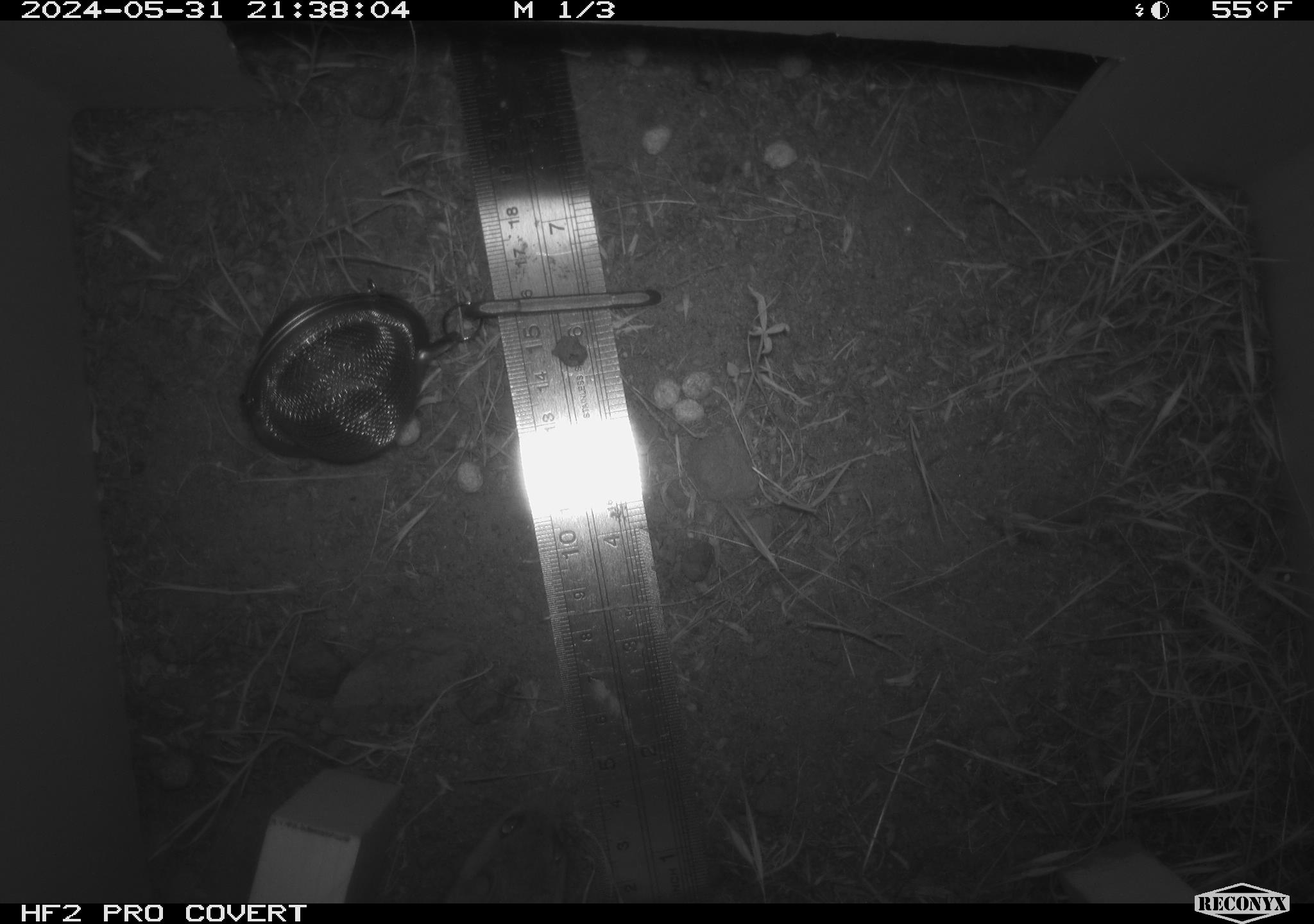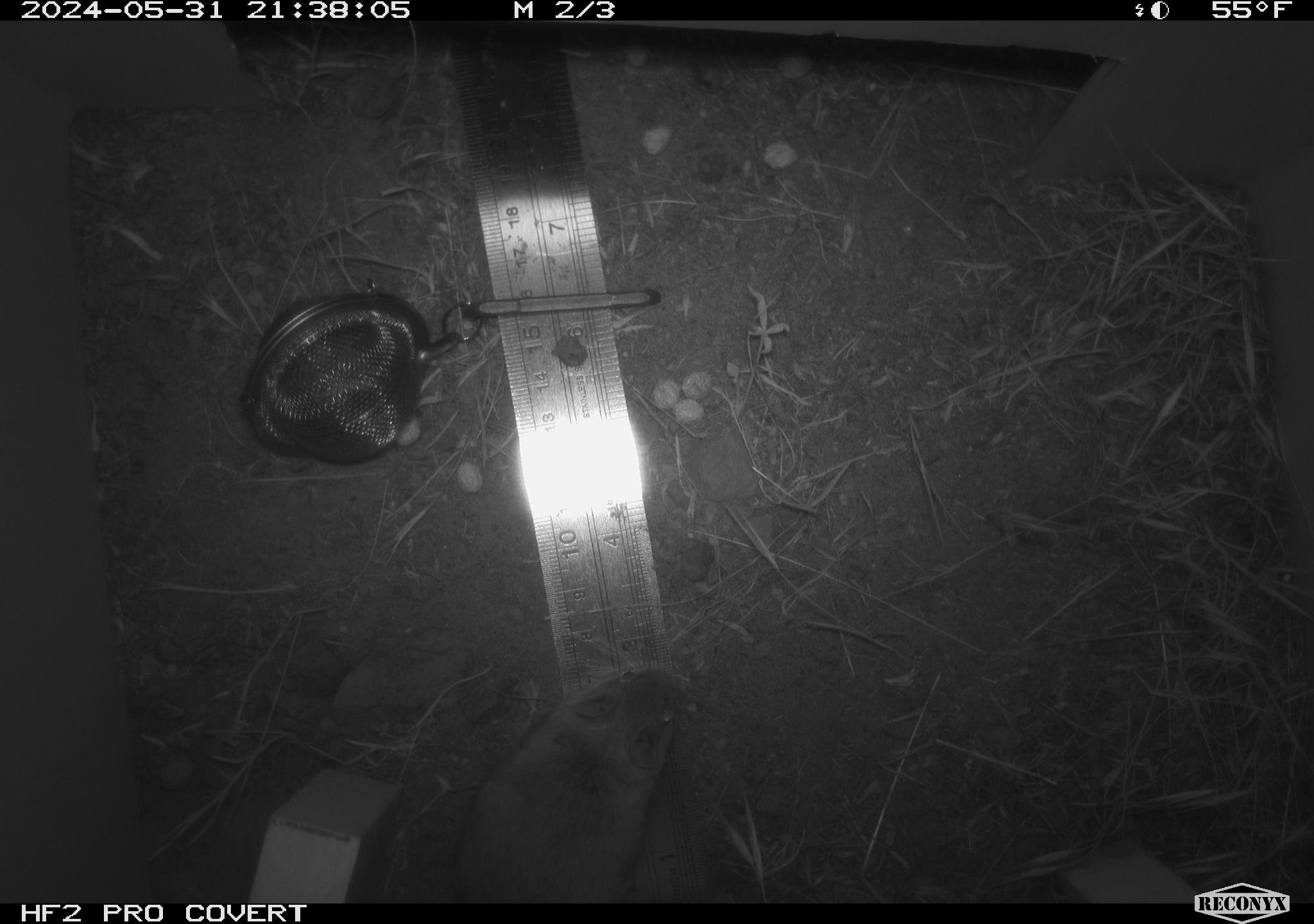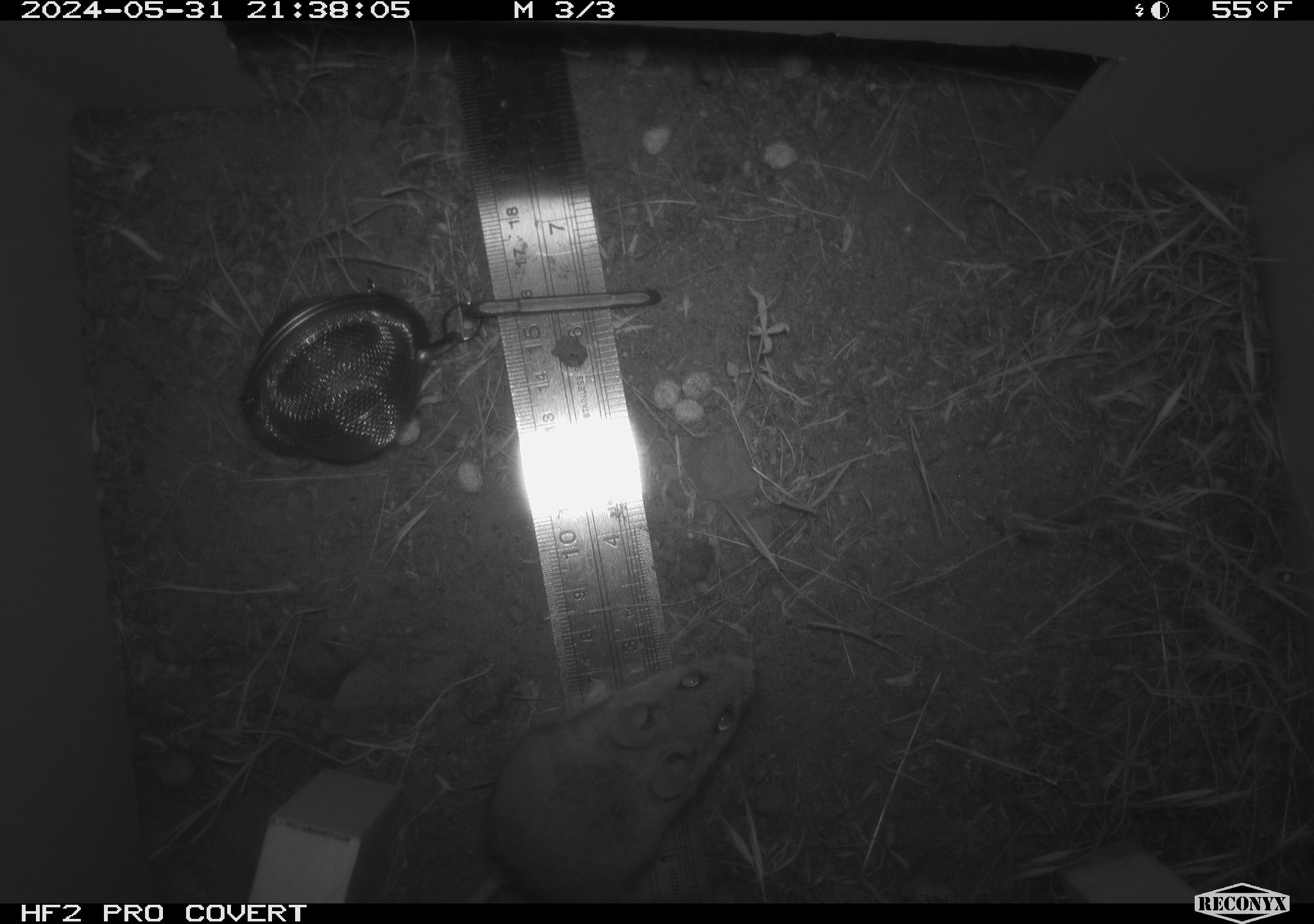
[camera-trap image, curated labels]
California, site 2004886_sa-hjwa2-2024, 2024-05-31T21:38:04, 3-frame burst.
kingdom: Animalia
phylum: Chordata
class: Mammalia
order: Rodentia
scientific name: Rodentia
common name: rodent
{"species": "rodent (Rodentia)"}